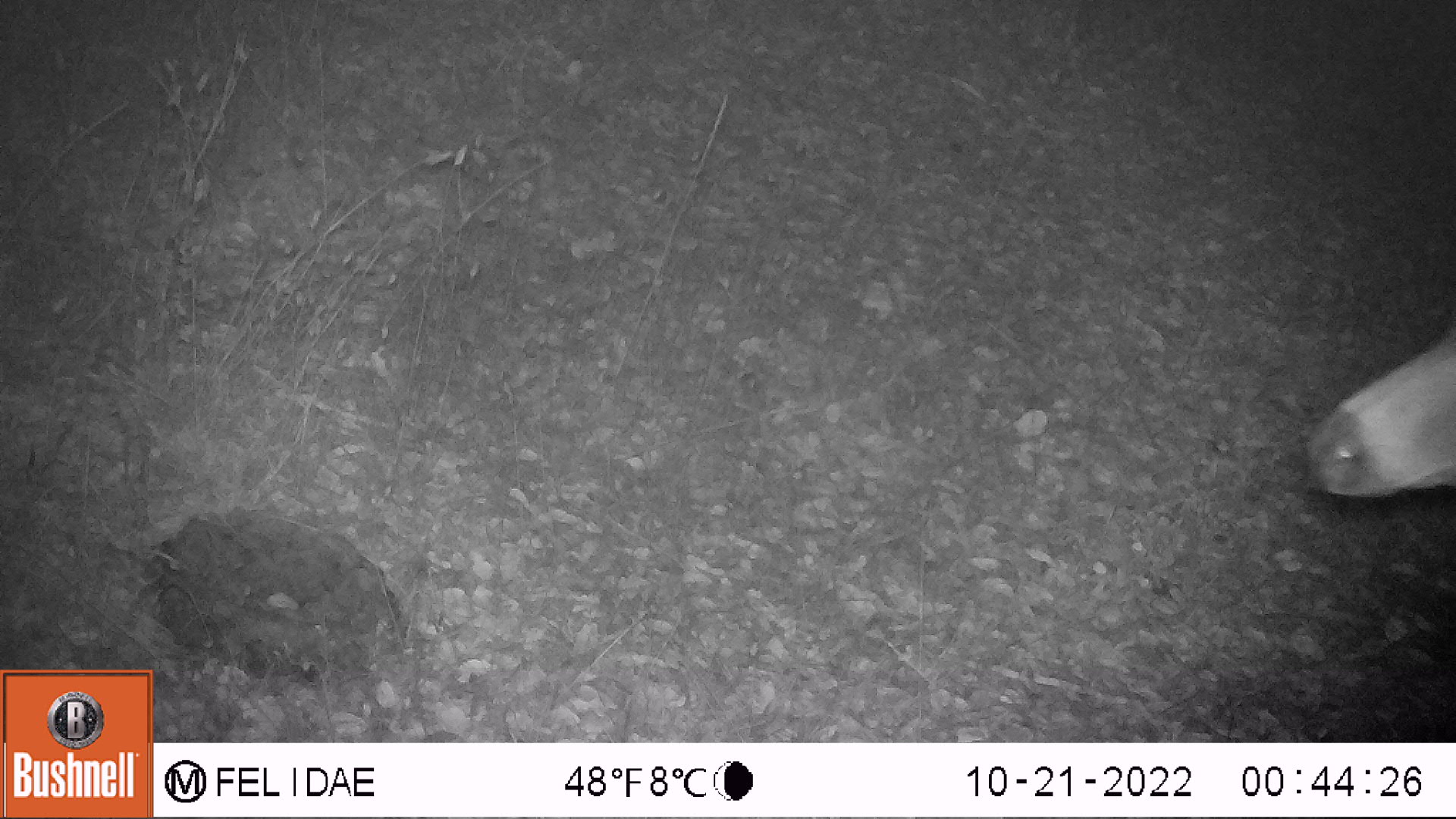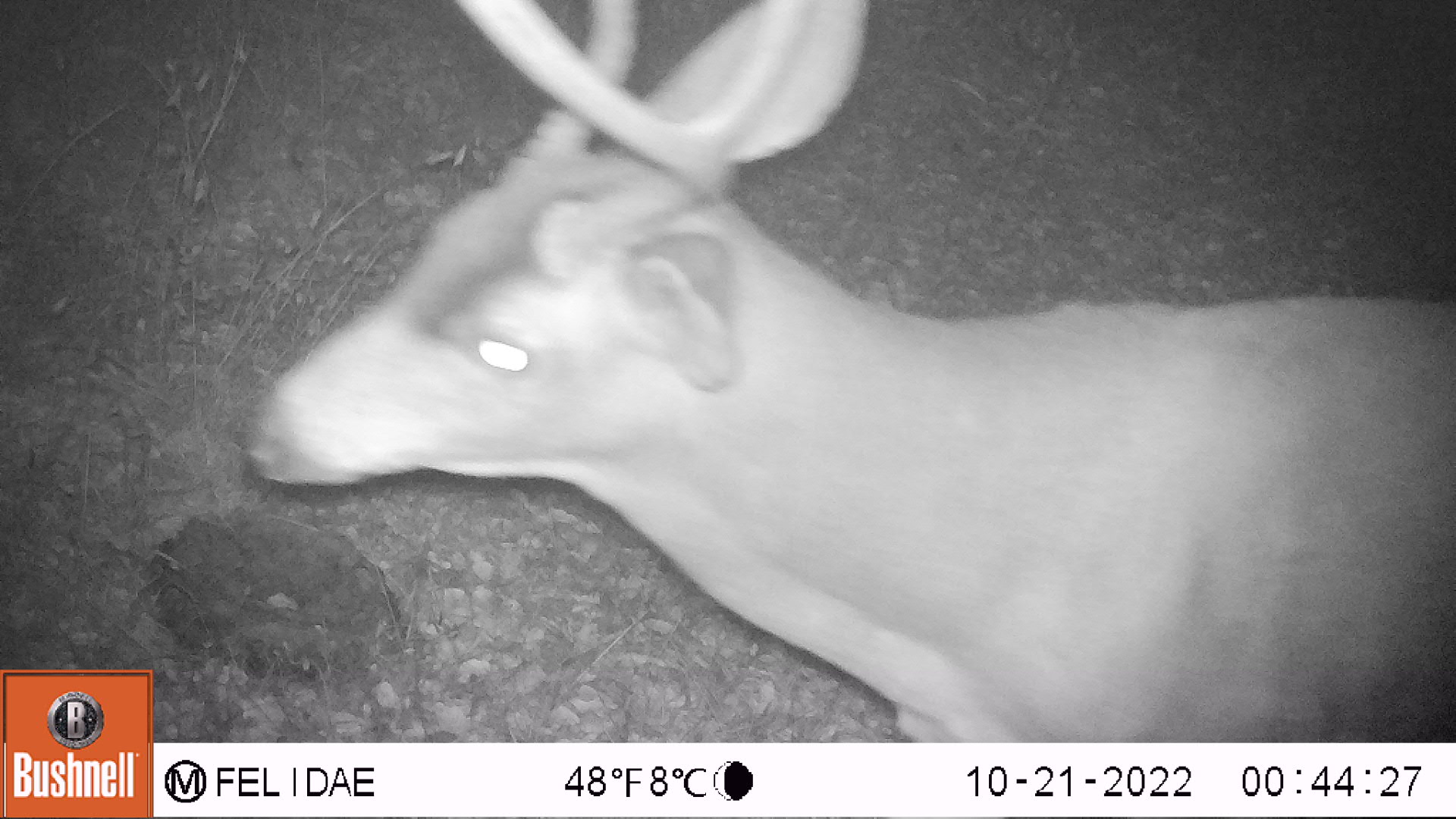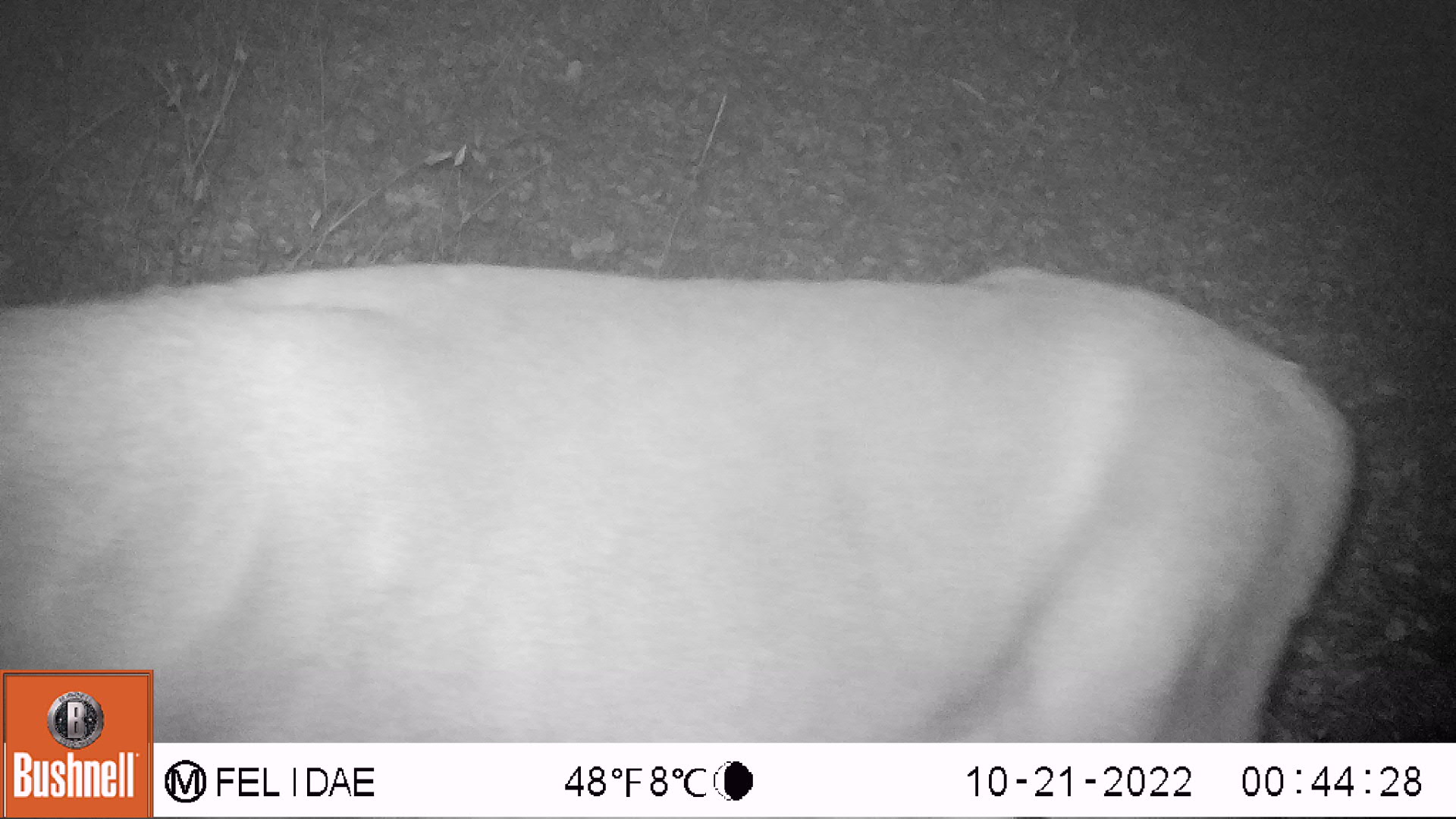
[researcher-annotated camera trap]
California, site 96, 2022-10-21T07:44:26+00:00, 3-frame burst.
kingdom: Animalia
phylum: Chordata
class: Mammalia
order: Artiodactyla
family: Cervidae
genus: Odocoileus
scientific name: Odocoileus hemionus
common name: mule deer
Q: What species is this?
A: Mule deer (Odocoileus hemionus).